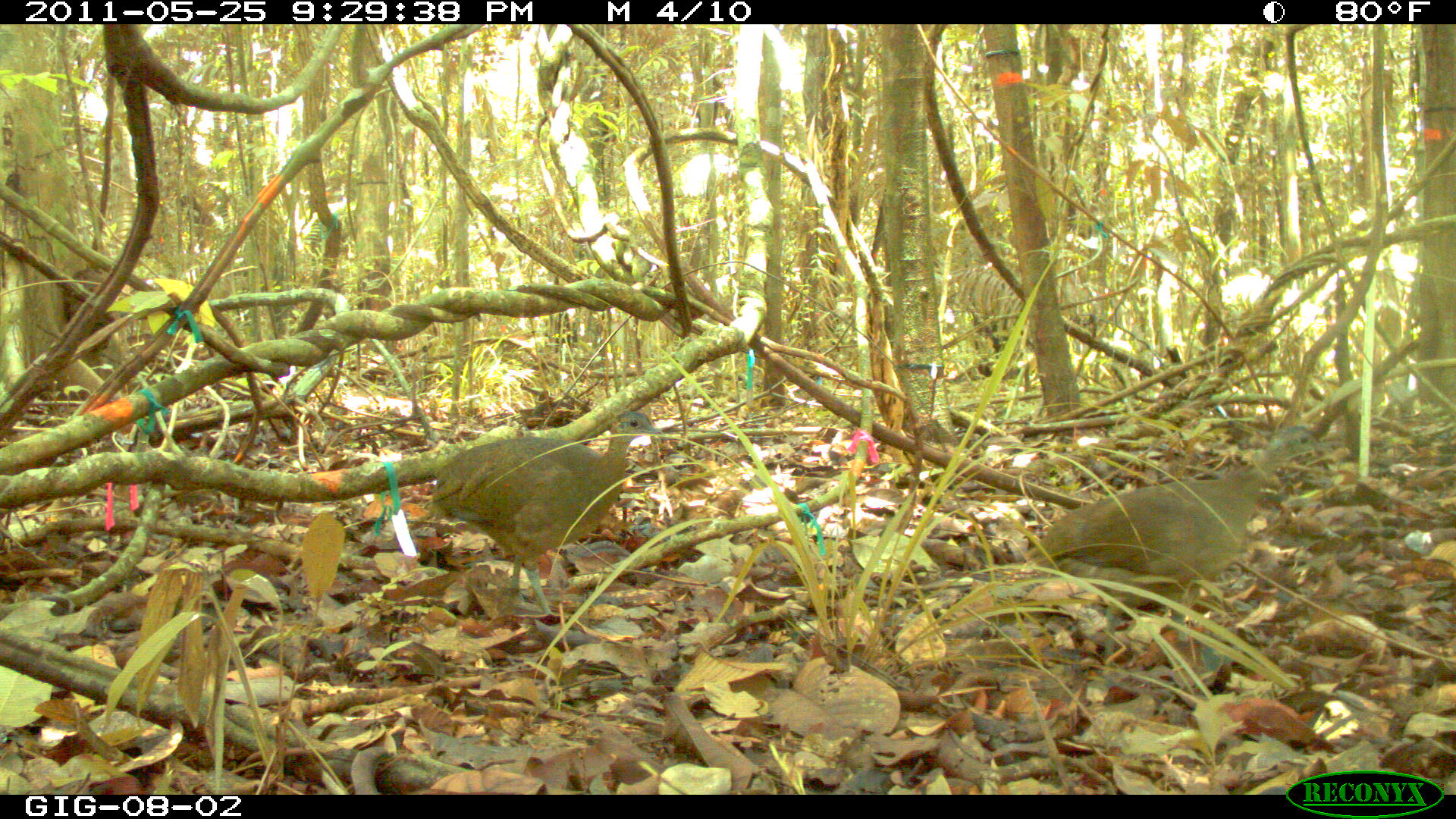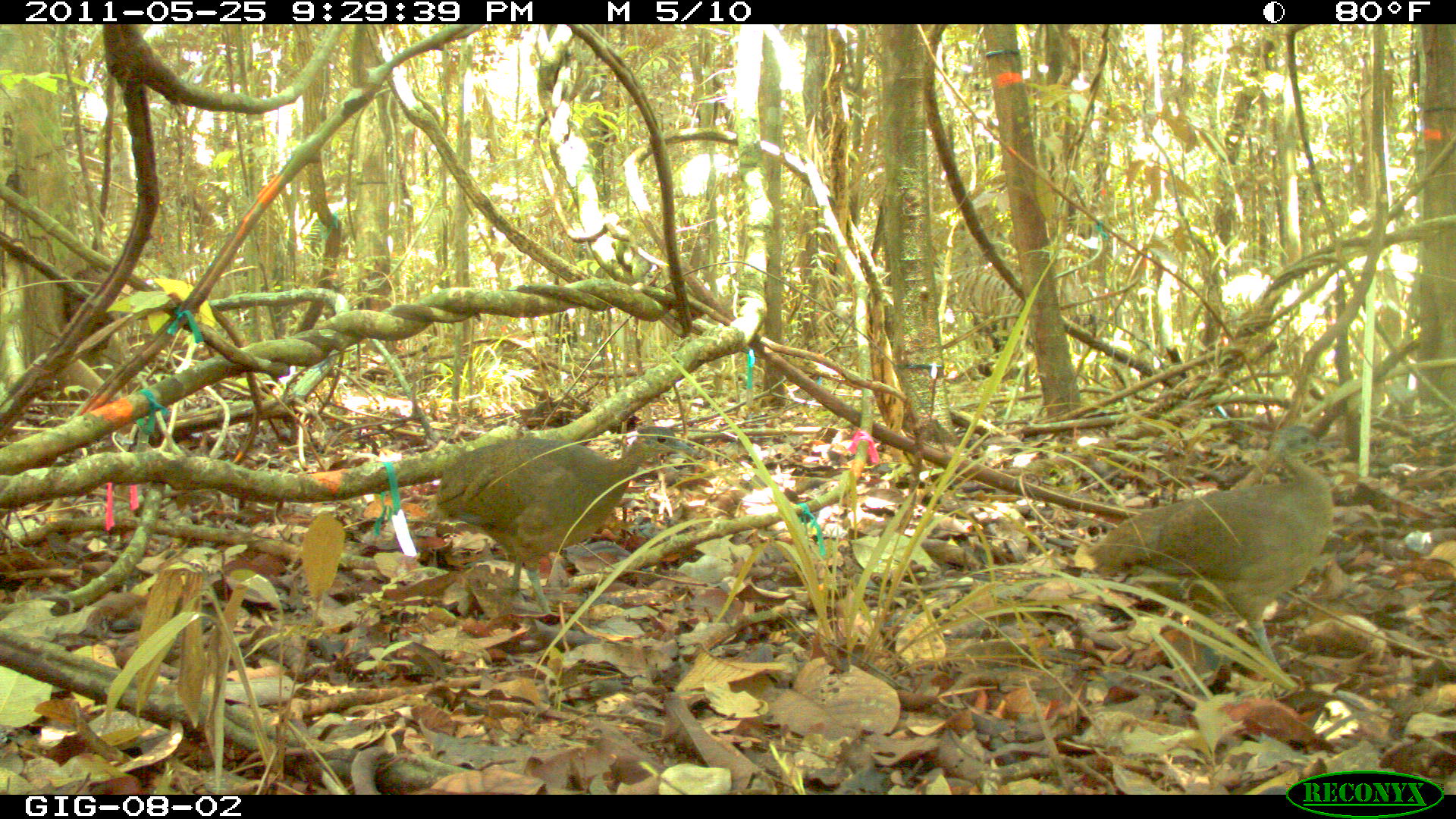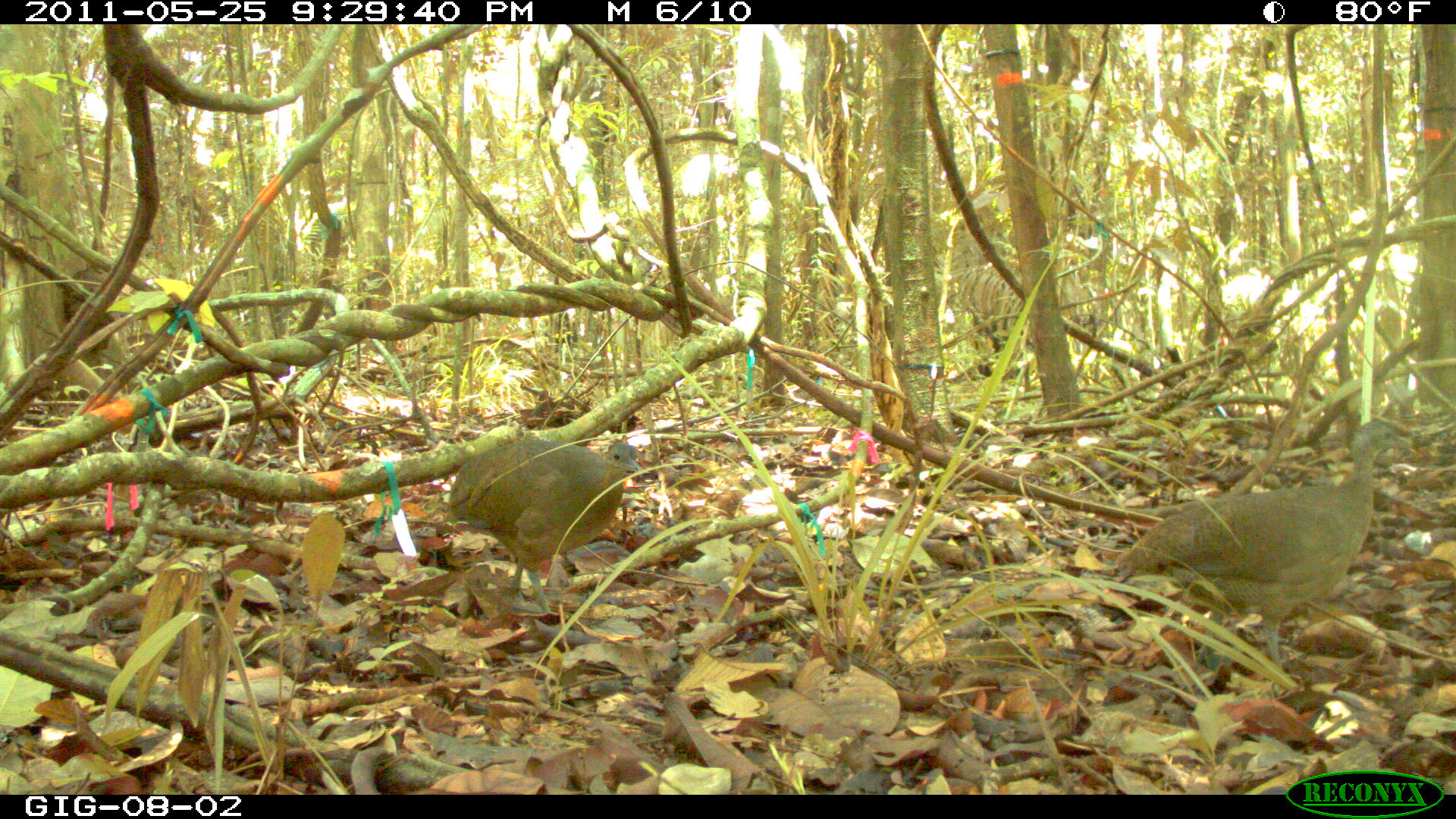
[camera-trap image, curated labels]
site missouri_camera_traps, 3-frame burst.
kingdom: Animalia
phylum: Chordata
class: Aves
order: Tinamiformes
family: Tinamidae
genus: Tinamus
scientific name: Tinamus major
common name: great tinamou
Great tinamou (Tinamus major). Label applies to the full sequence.